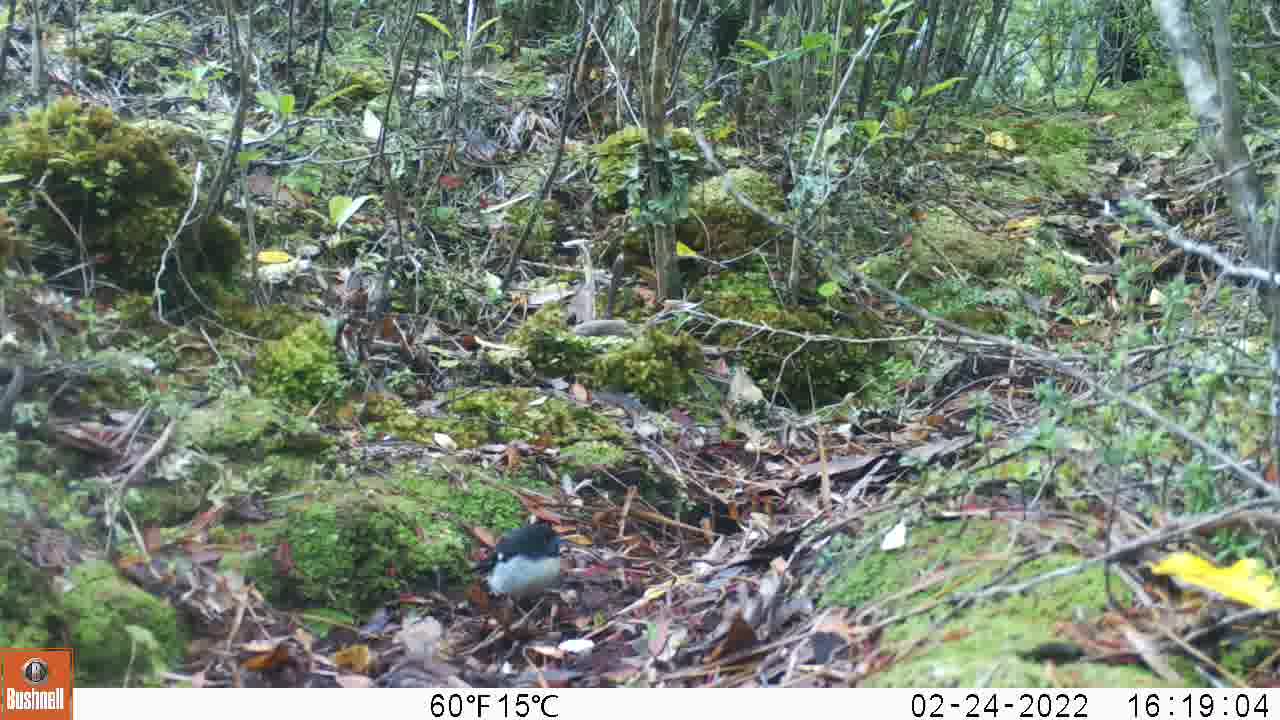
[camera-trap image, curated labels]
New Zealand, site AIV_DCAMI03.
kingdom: Animalia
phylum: Chordata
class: Aves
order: Passeriformes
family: Petroicidae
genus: Petroica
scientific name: Petroica macrocephala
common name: tomtit